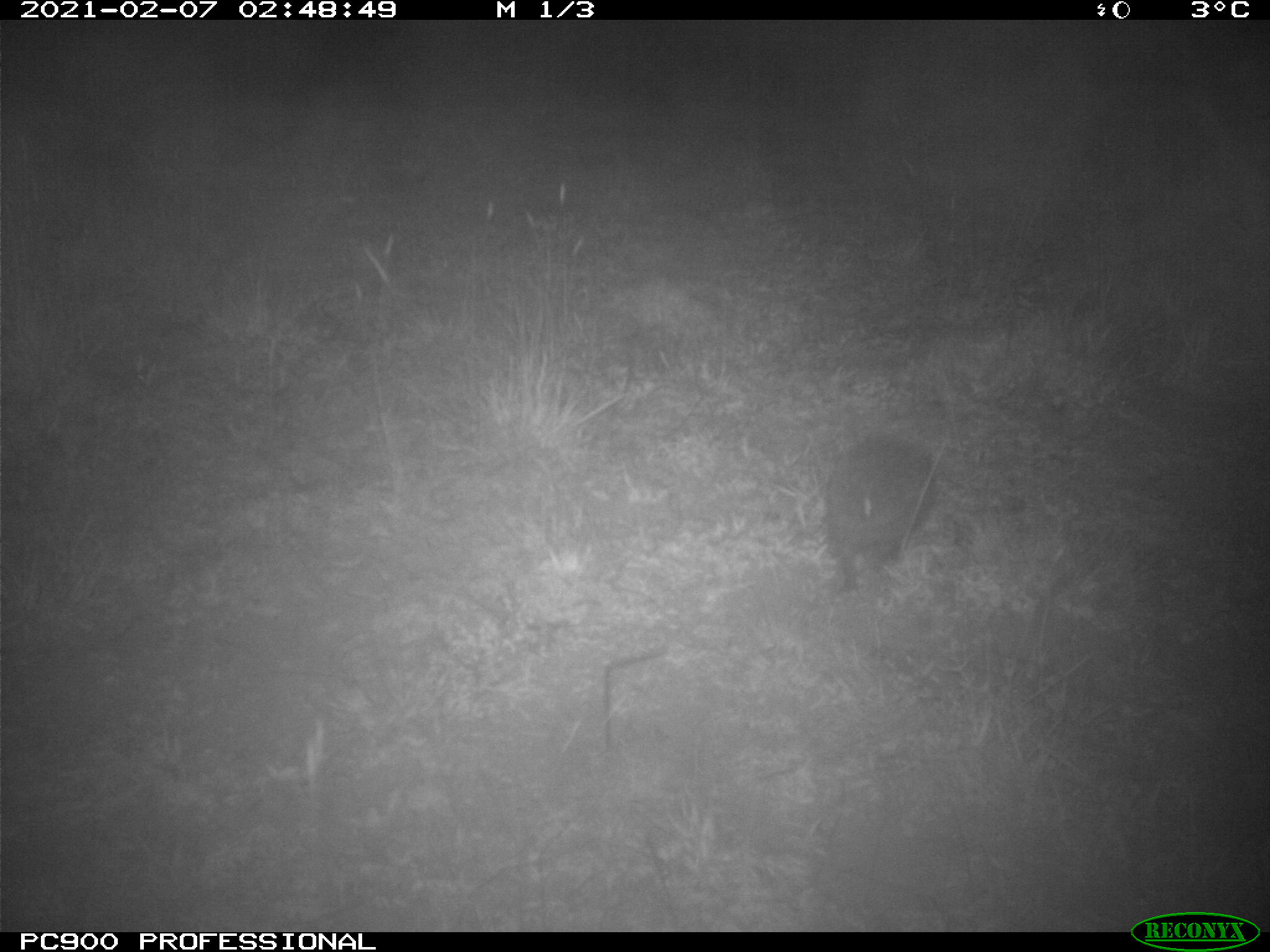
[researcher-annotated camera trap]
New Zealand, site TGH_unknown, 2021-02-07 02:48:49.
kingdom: Animalia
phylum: Chordata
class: Mammalia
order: Eulipotyphla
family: Erinaceidae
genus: Erinaceus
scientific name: Erinaceus europaeus europaeus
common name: european hedgehog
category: hedgehog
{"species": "hedgehog (european hedgehog) (Erinaceus europaeus europaeus)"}